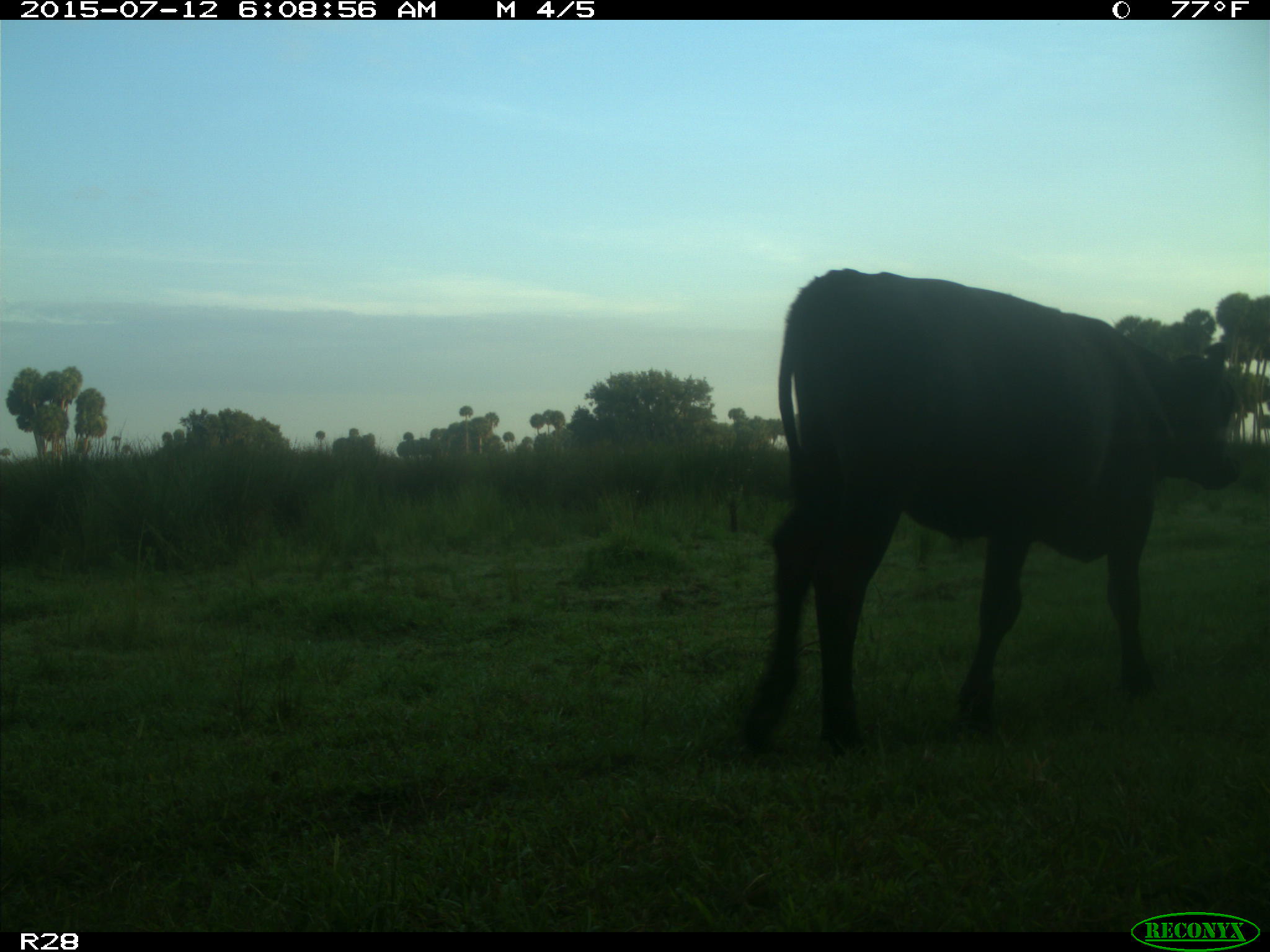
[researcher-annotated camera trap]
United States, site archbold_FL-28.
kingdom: Animalia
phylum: Chordata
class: Mammalia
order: Artiodactyla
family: Bovidae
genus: Bos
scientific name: Bos taurus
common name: domestic cow